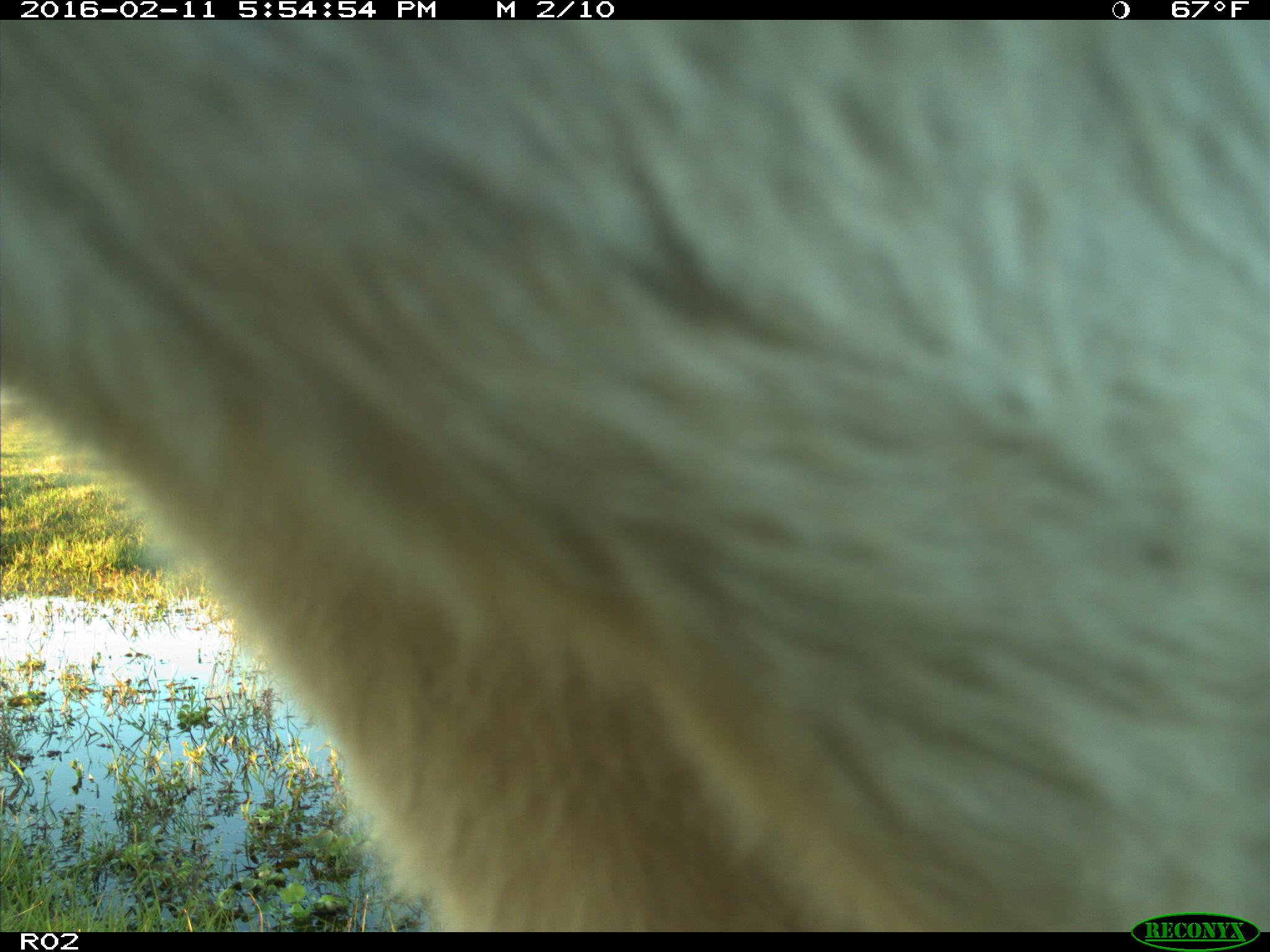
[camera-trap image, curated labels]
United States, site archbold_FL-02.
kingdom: Animalia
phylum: Chordata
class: Mammalia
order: Artiodactyla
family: Bovidae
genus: Bos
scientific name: Bos taurus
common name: domestic cow